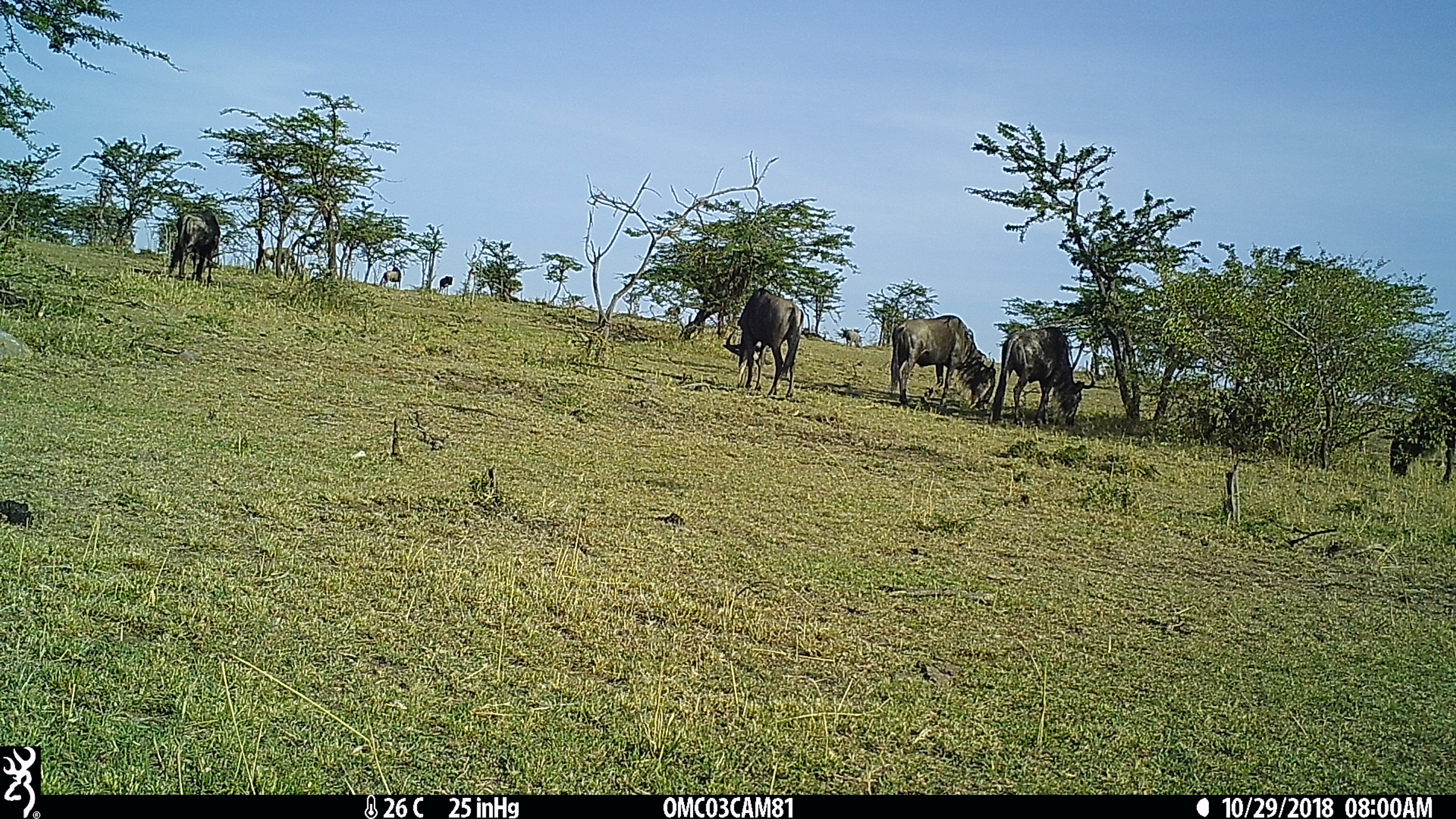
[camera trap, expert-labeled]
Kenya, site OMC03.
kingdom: Animalia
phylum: Chordata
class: Mammalia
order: Artiodactyla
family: Bovidae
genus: Connochaetes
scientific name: Connochaetes taurinus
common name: blue wildebeest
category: wildebeest